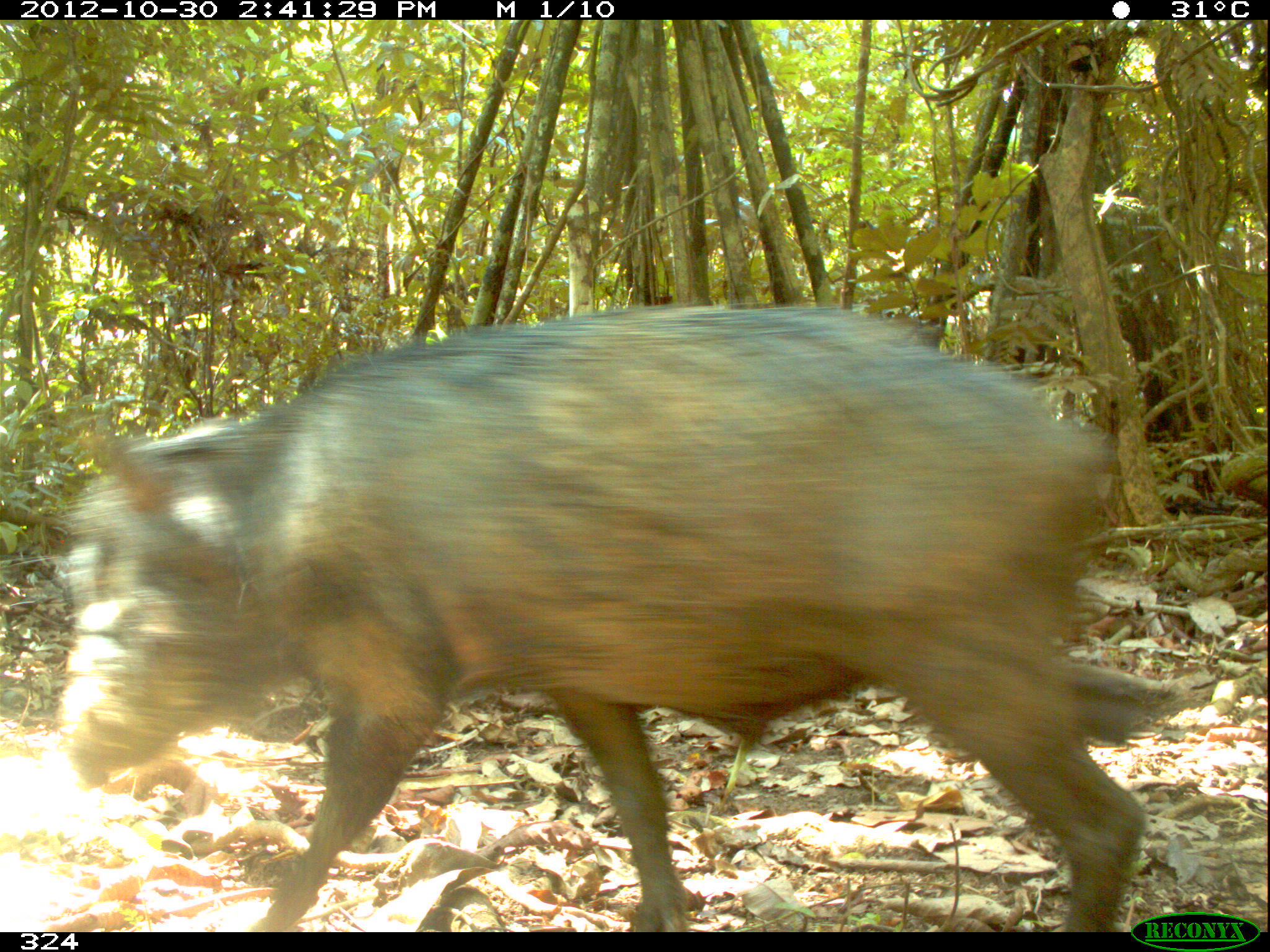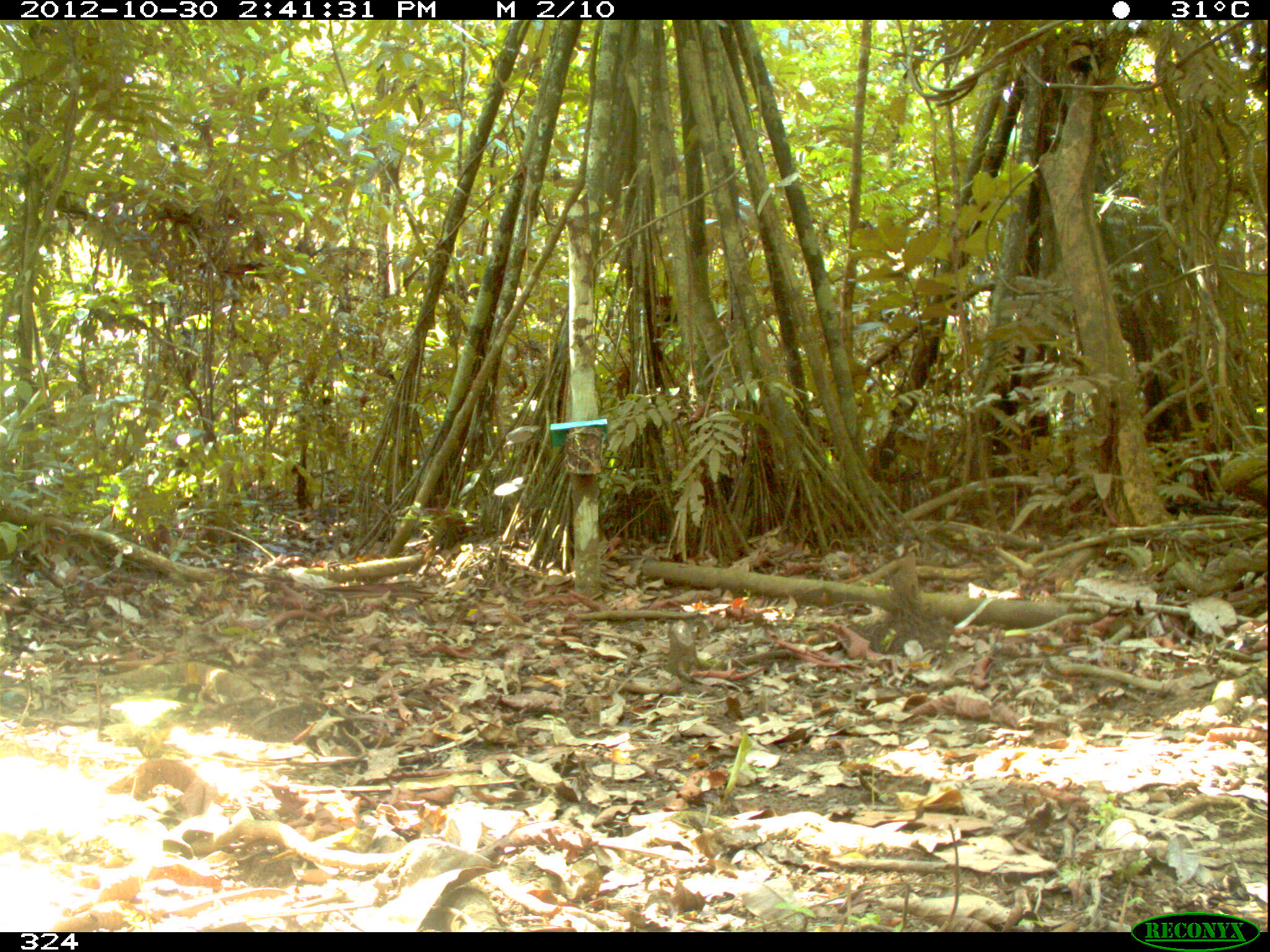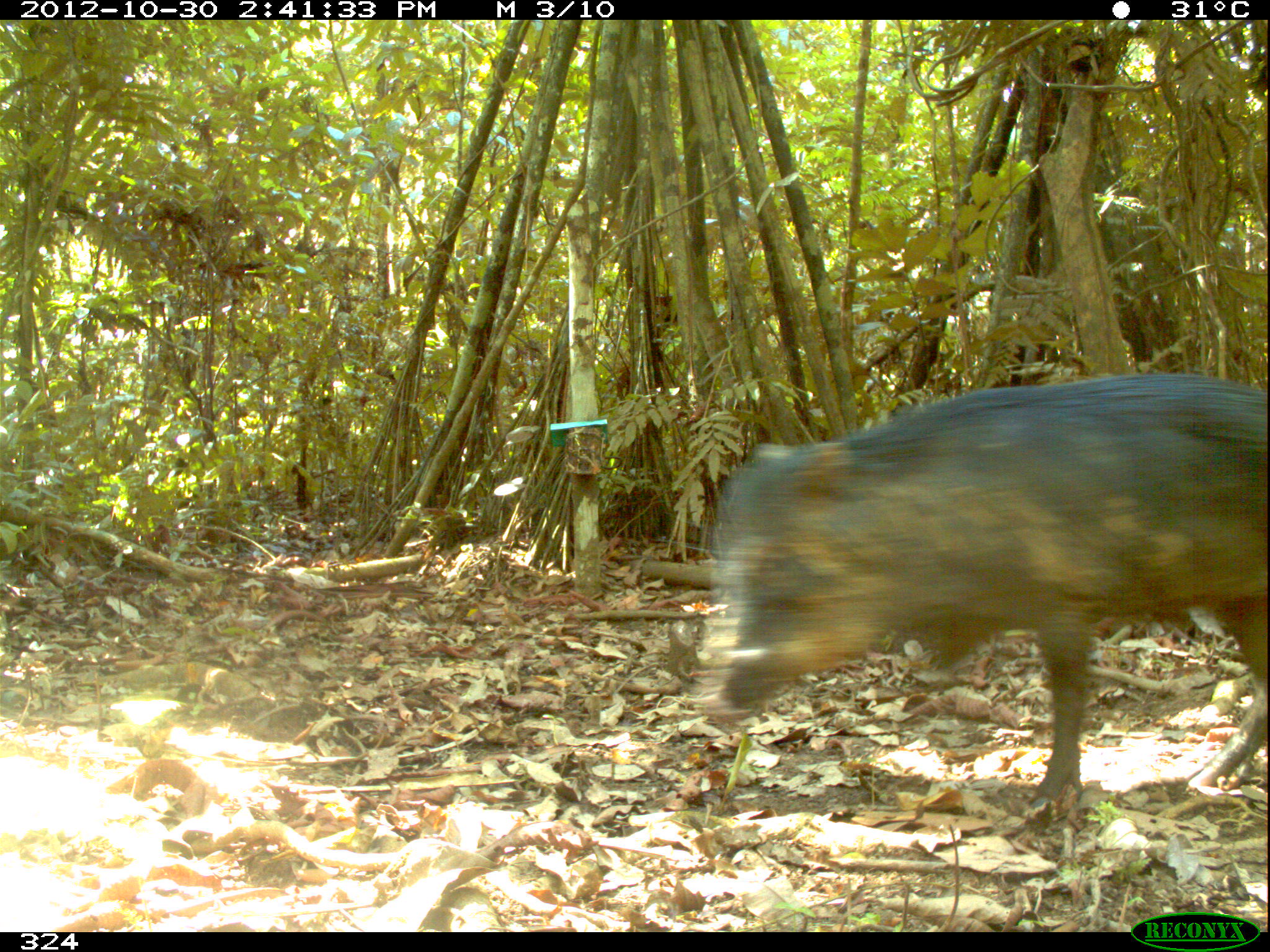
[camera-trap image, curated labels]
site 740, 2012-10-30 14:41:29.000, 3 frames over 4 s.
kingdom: Animalia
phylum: Chordata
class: Mammalia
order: Artiodactyla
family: Tayassuidae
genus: Tayassu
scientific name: Tayassu pecari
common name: white-lipped peccary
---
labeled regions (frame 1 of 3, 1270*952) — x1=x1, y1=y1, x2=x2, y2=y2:
tayassu pecari: x1=50, y1=302, x2=1144, y2=931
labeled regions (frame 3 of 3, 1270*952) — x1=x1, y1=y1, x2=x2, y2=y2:
tayassu pecari: x1=690, y1=371, x2=1268, y2=802